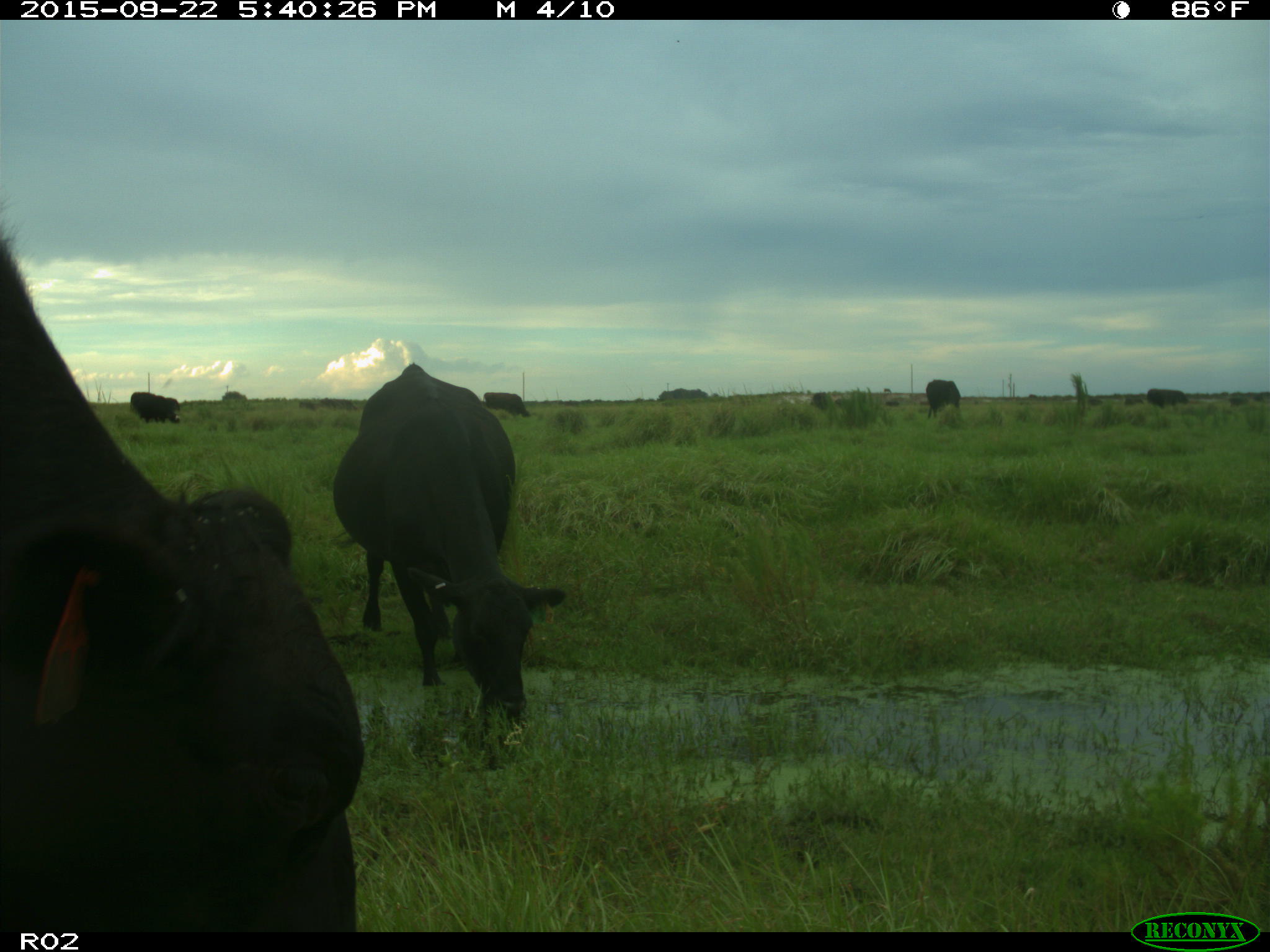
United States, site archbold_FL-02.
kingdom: Animalia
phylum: Chordata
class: Mammalia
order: Artiodactyla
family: Bovidae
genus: Bos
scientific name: Bos taurus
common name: domestic cow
Bos taurus (domestic cow).